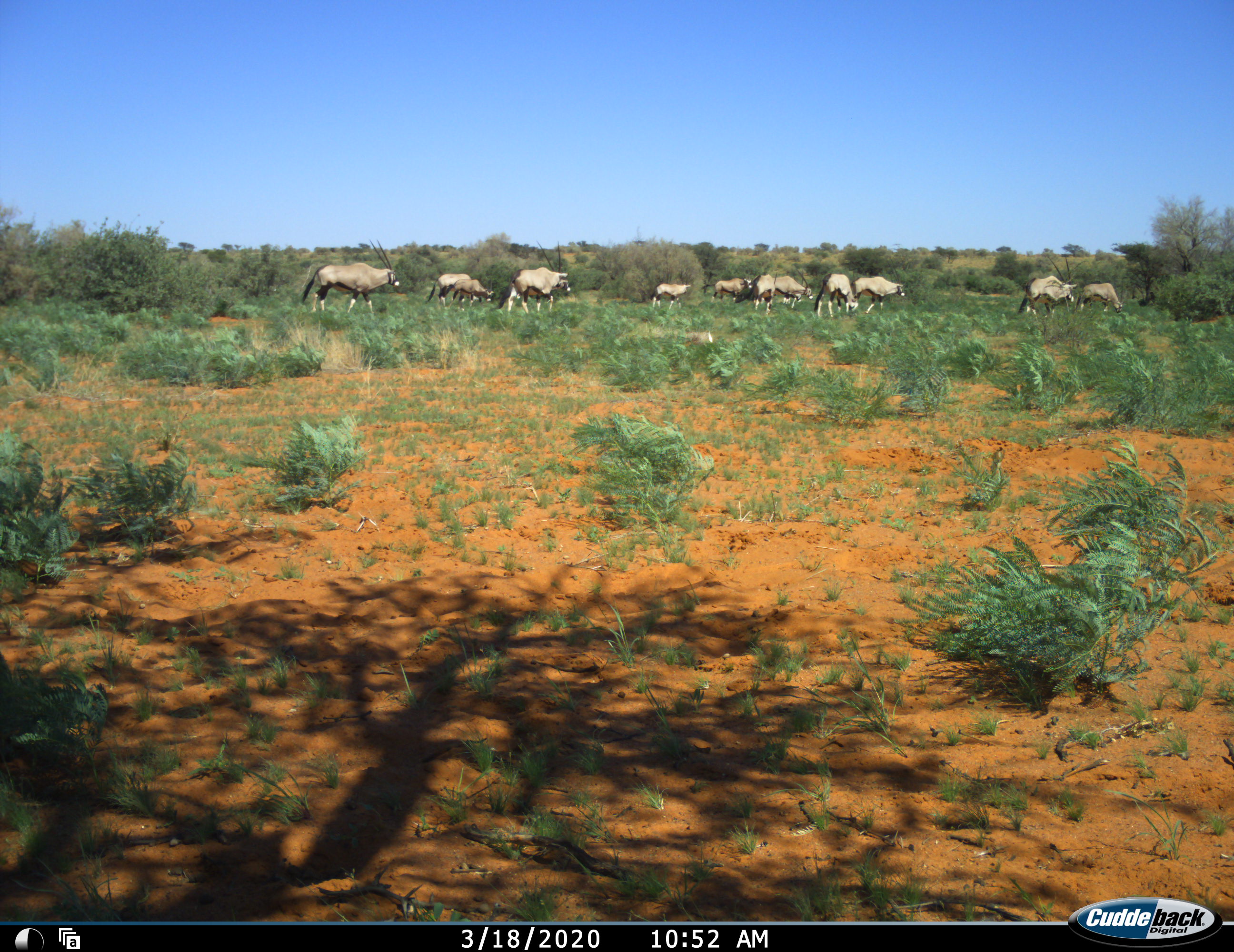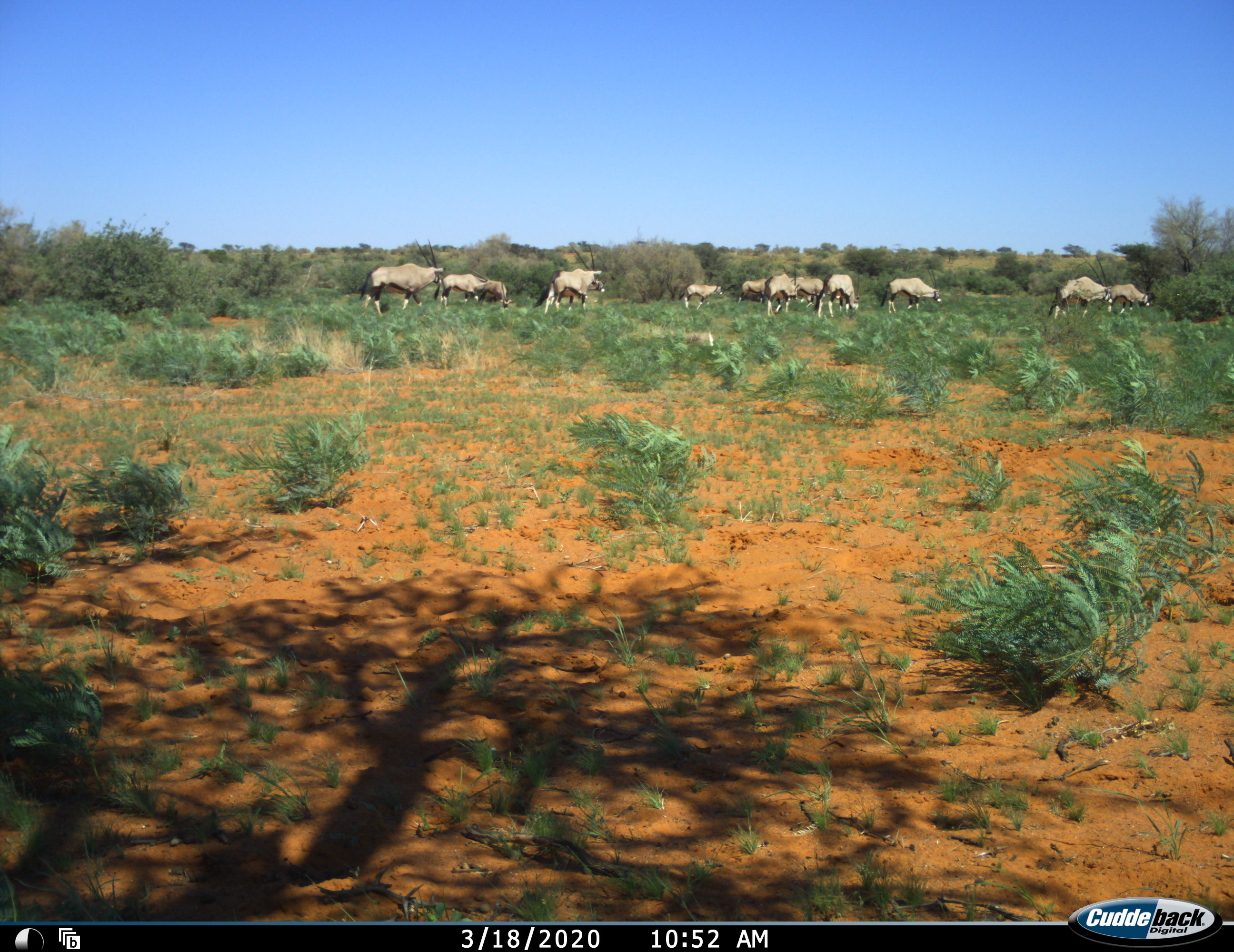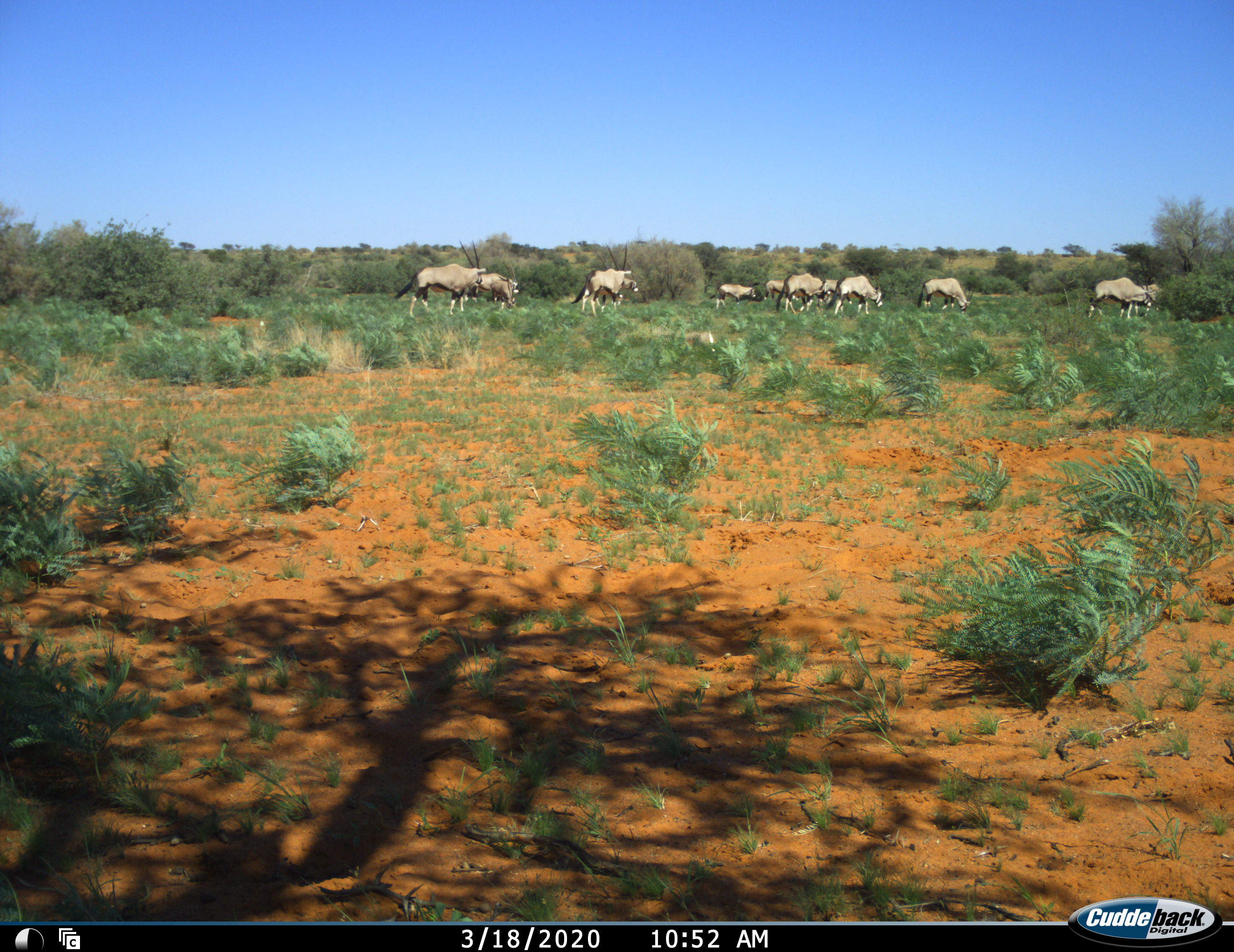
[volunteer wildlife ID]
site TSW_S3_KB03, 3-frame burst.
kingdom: Animalia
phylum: Chordata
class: Mammalia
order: Artiodactyla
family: Bovidae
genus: Oryx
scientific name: Oryx gazella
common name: gemsbok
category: oryx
Oryx (gemsbok) (Oryx gazella), count 11-50. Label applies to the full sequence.